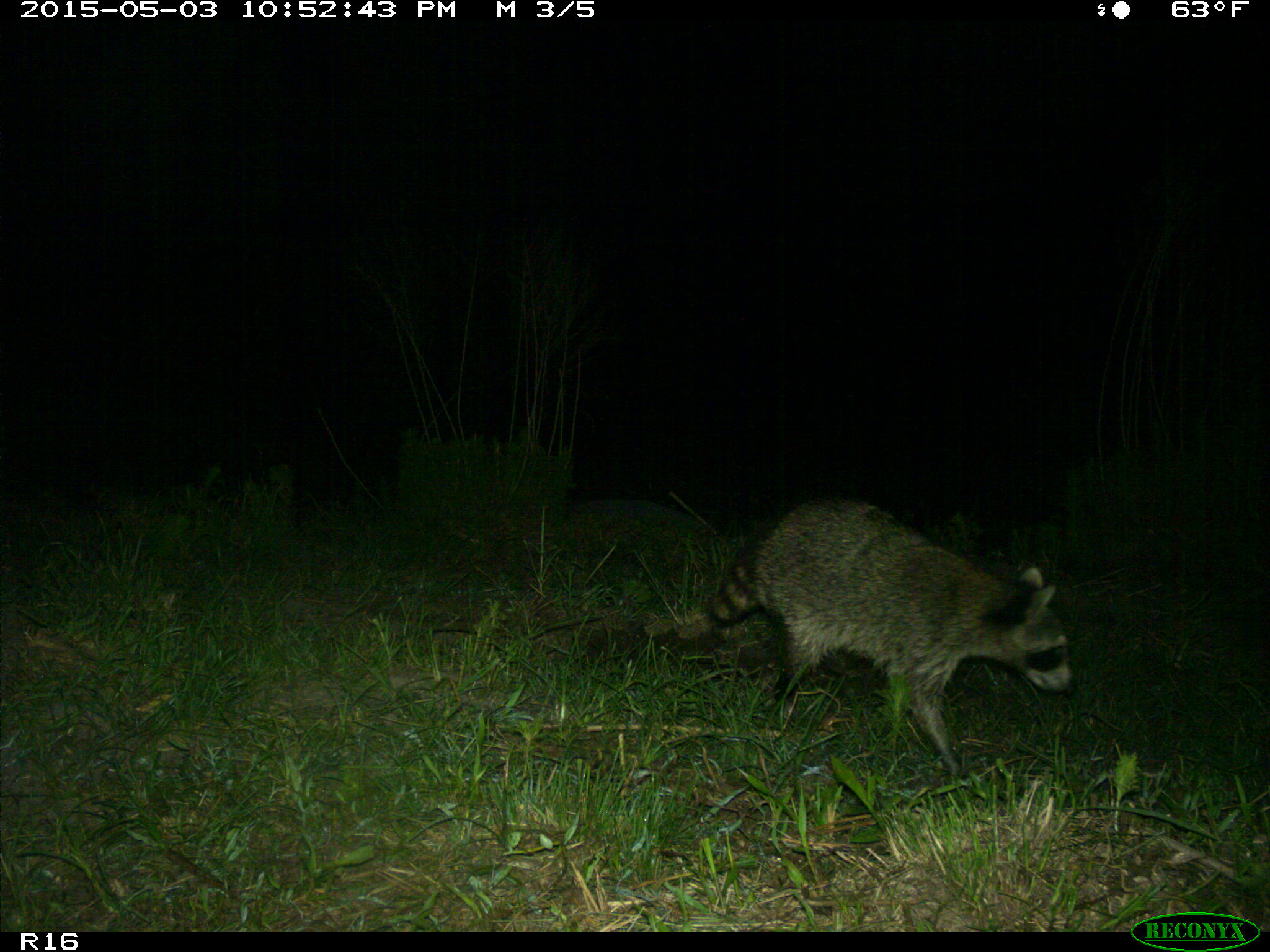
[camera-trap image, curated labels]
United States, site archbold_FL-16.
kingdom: Animalia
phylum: Chordata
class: Mammalia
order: Carnivora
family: Procyonidae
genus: Procyon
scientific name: Procyon lotor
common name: common raccoon